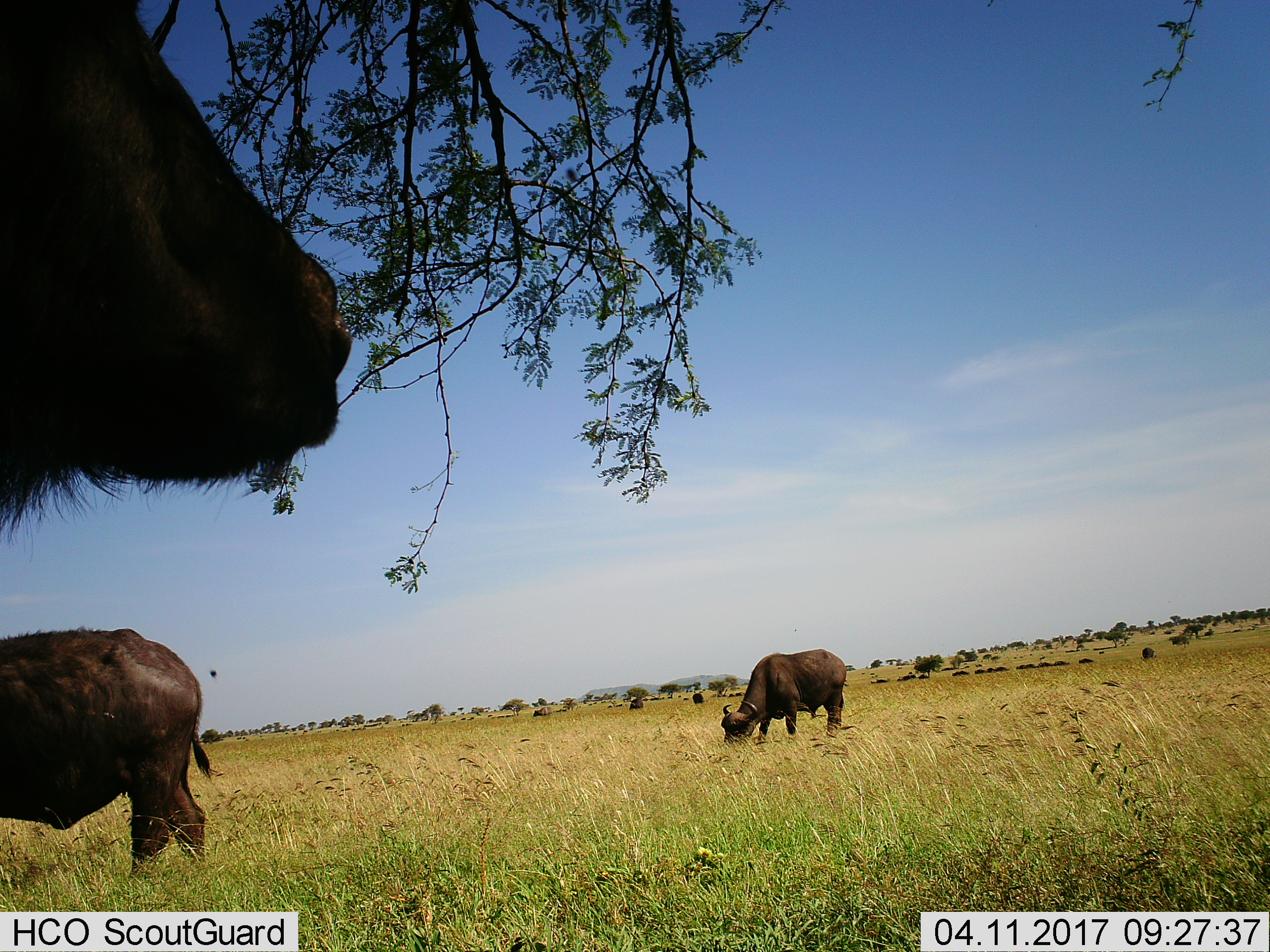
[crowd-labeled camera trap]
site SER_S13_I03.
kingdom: Animalia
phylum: Chordata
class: Mammalia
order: Artiodactyla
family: Bovidae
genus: Syncerus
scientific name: Syncerus caffer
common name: african buffalo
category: buffalo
Buffalo (african buffalo) (Syncerus caffer), count 11-50. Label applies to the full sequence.